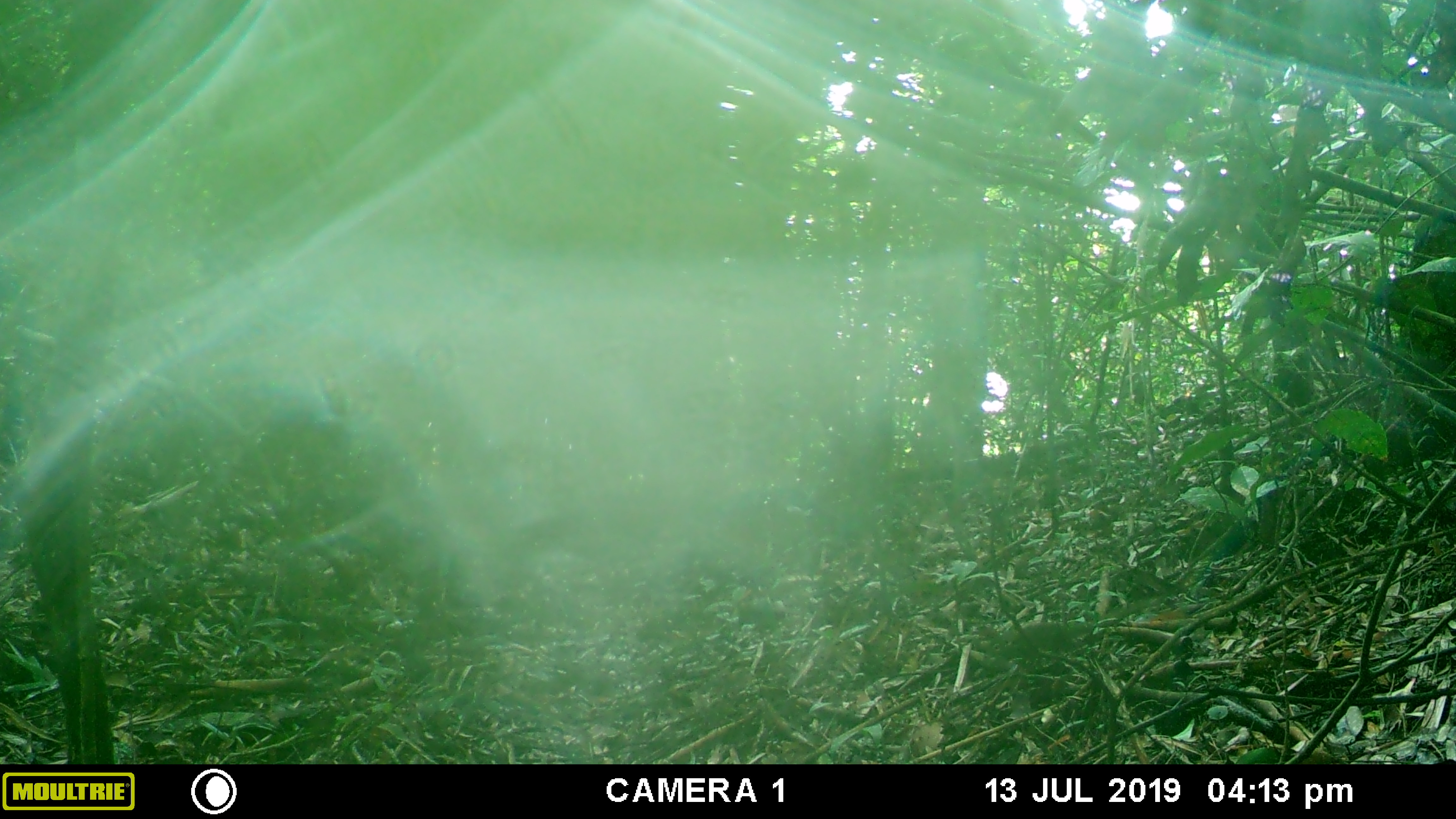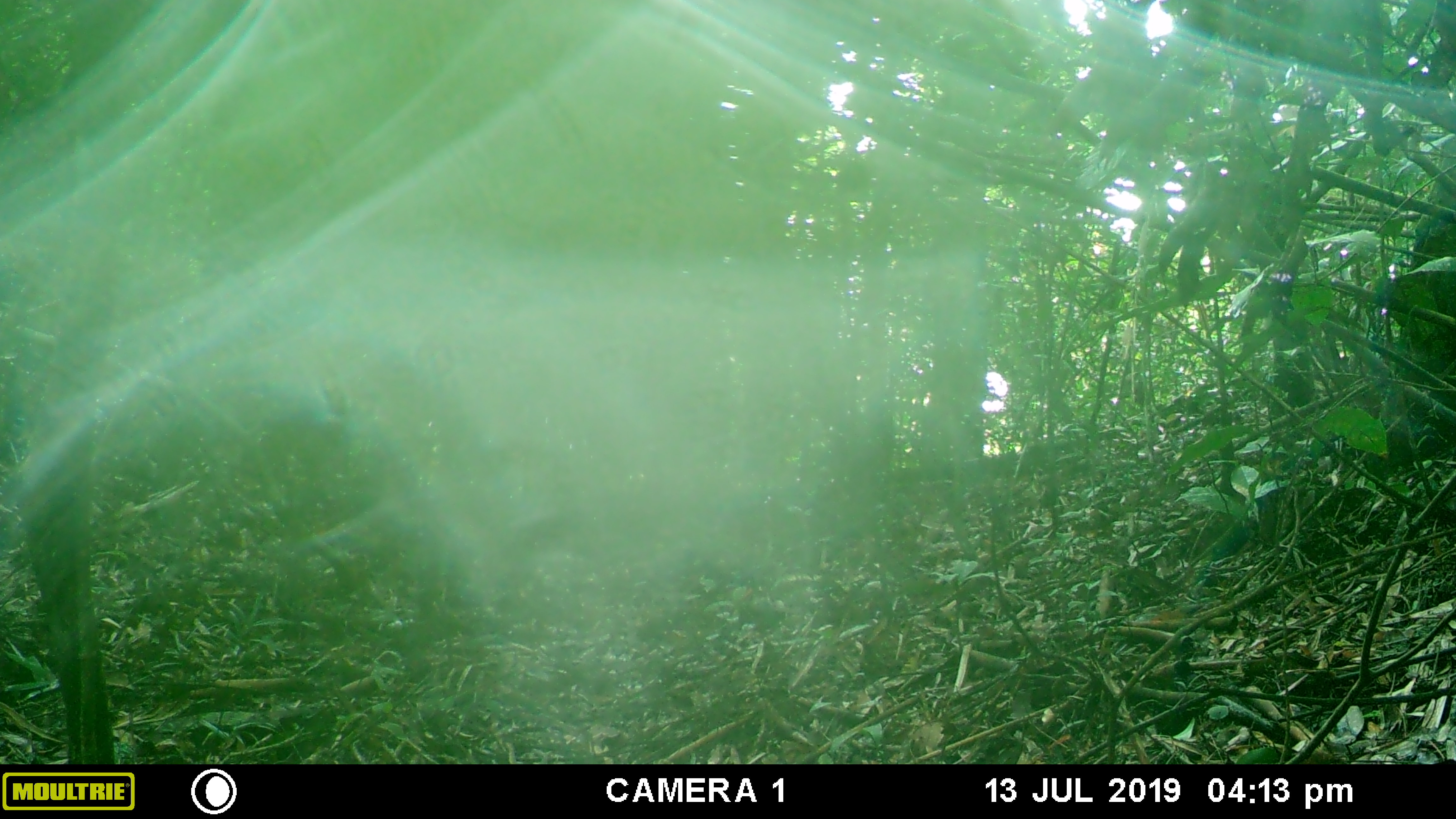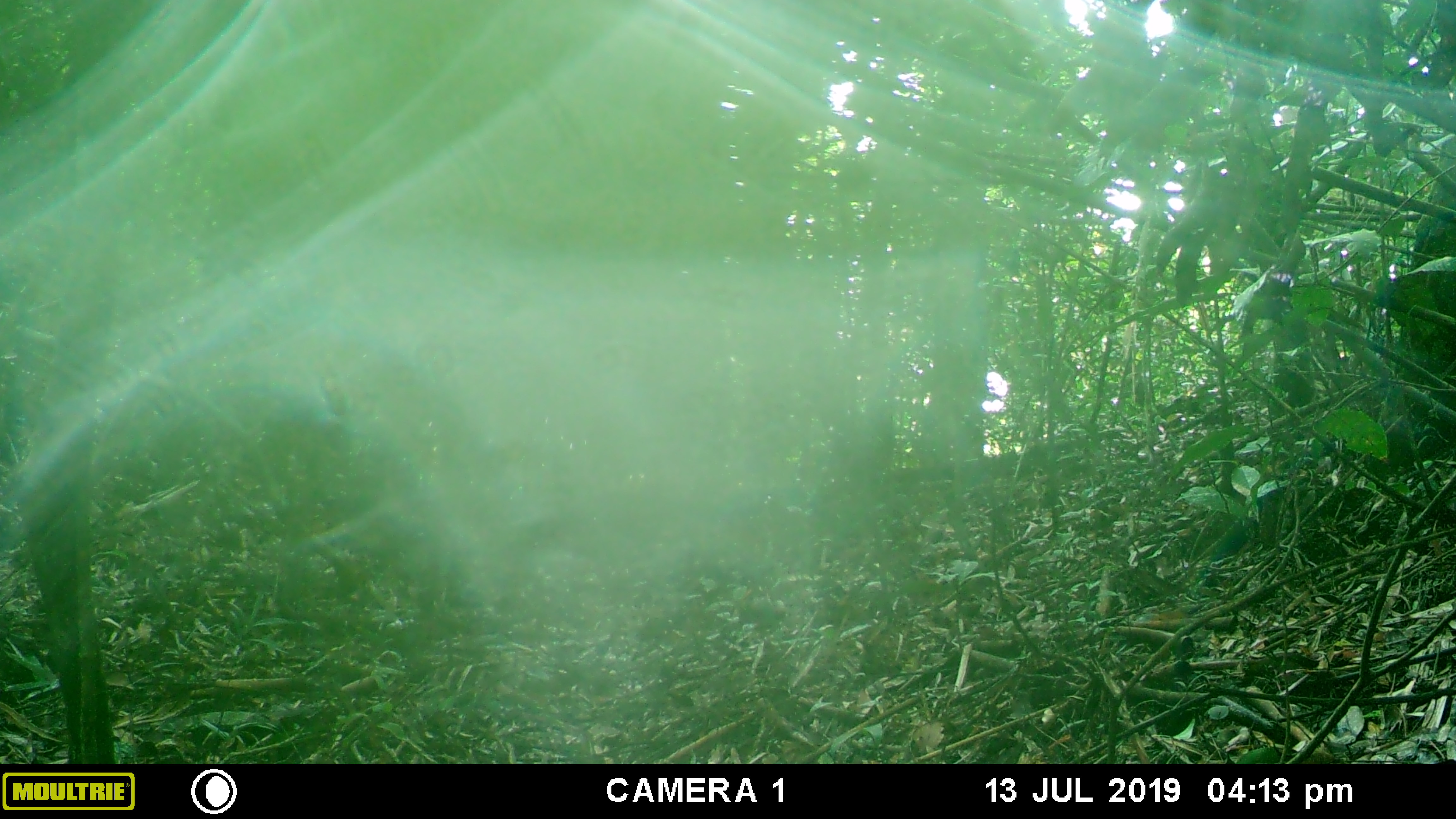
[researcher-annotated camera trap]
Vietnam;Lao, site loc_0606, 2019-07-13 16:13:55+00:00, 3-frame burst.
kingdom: Animalia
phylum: Chordata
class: Mammalia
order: Scandentia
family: Tupaiidae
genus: Tupaia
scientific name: Tupaia belangeri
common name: northern treeshrew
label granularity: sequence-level